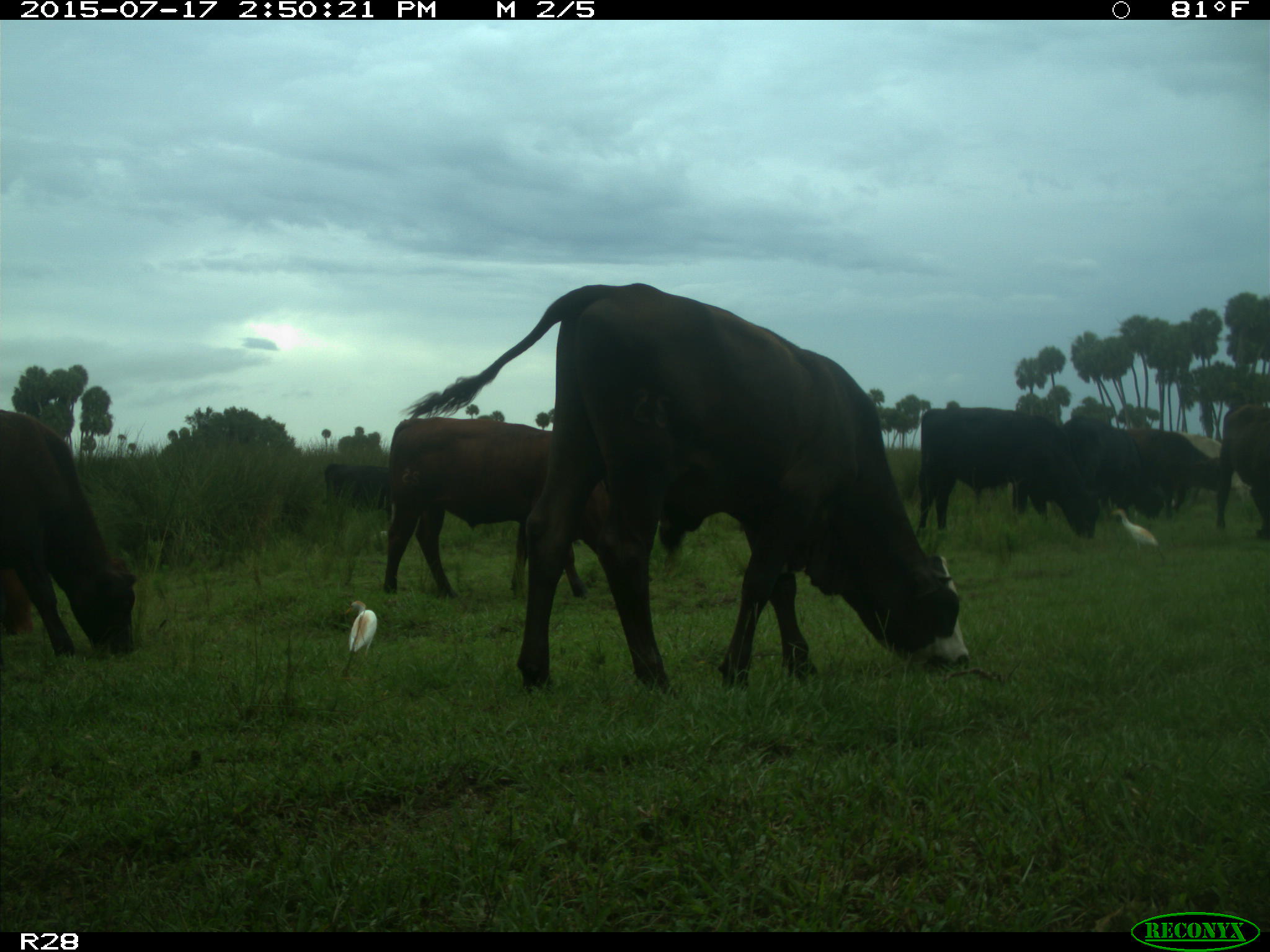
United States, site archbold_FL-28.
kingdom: Animalia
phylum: Chordata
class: Mammalia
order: Artiodactyla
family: Bovidae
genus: Bos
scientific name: Bos taurus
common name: domestic cow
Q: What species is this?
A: Bos taurus (domestic cow).